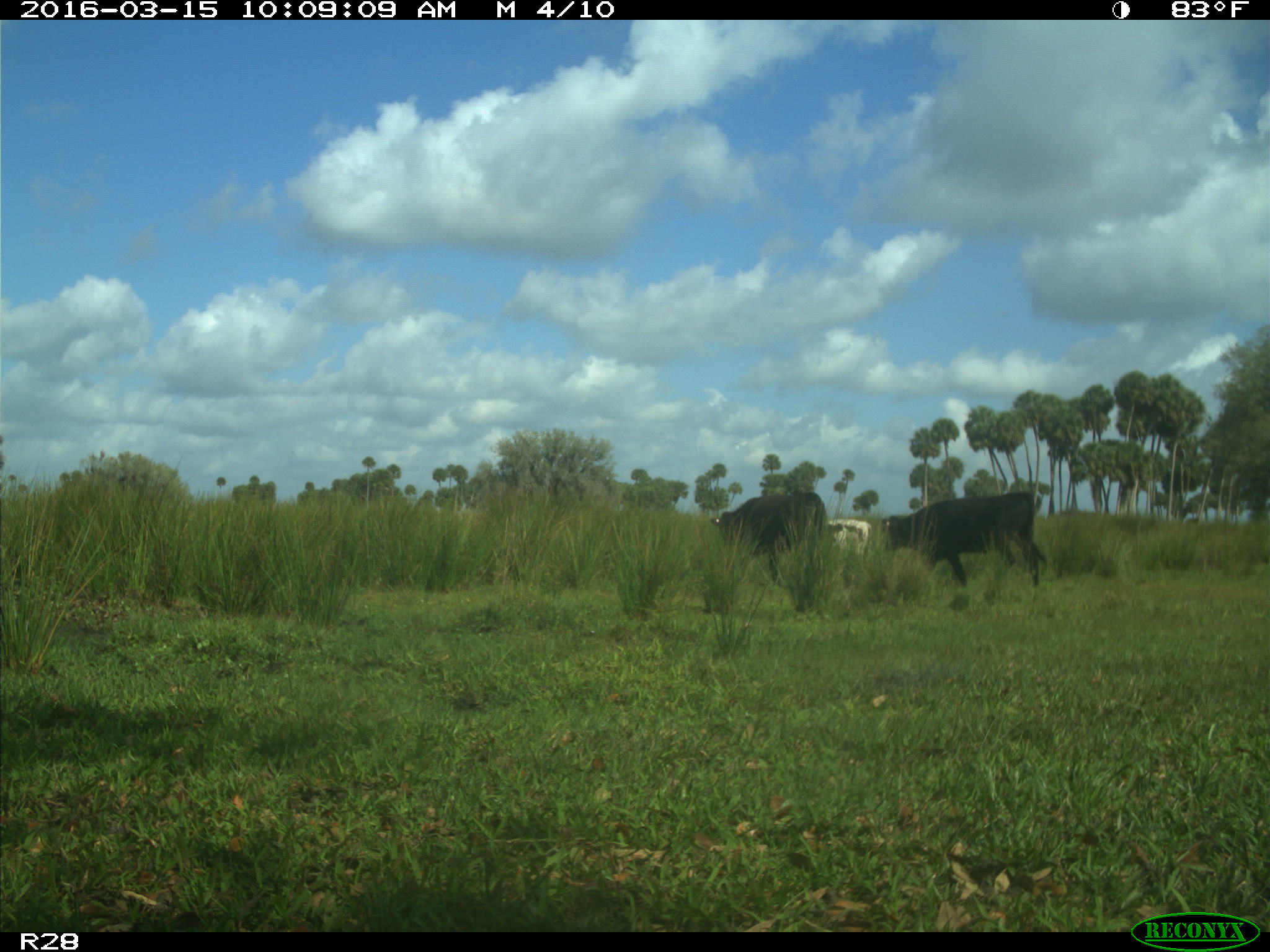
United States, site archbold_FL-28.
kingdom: Animalia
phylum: Chordata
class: Mammalia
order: Artiodactyla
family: Bovidae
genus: Bos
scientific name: Bos taurus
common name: domestic cow